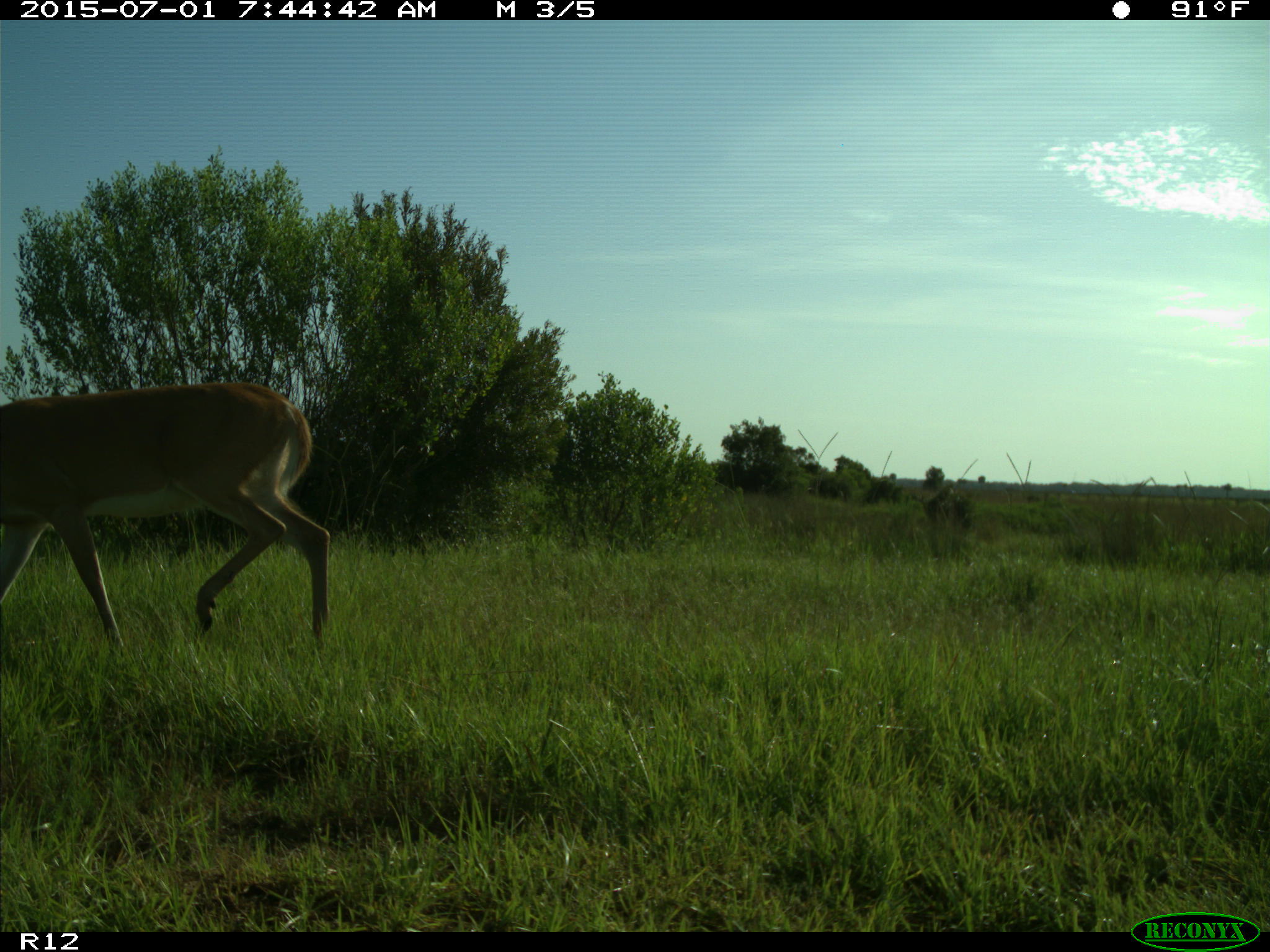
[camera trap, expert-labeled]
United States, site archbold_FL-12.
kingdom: Animalia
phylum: Chordata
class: Mammalia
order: Artiodactyla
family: Cervidae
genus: Odocoileus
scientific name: Odocoileus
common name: deer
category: unidentified deer